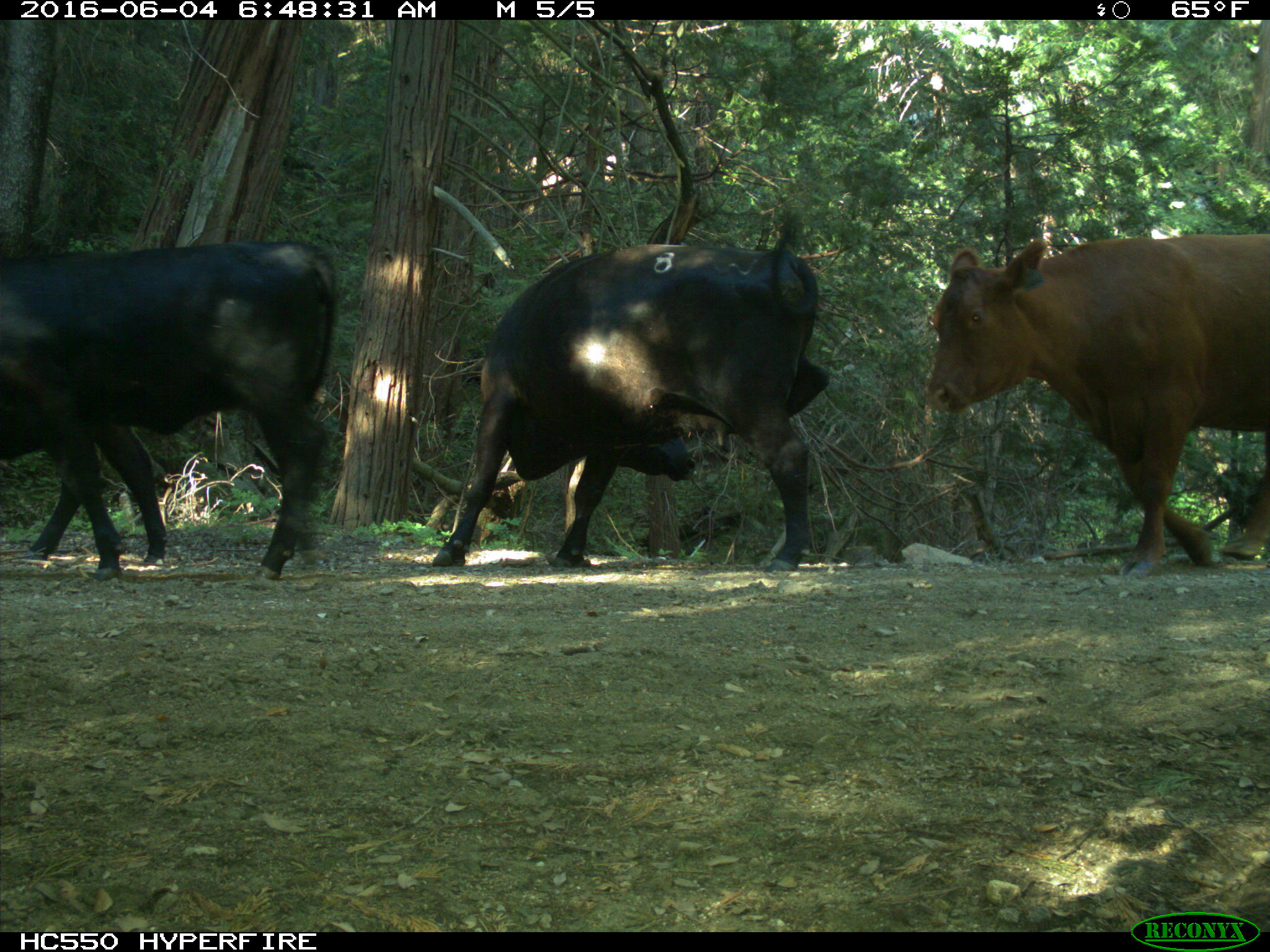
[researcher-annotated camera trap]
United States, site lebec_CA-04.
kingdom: Animalia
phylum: Chordata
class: Mammalia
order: Artiodactyla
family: Bovidae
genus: Bos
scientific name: Bos taurus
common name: domestic cow